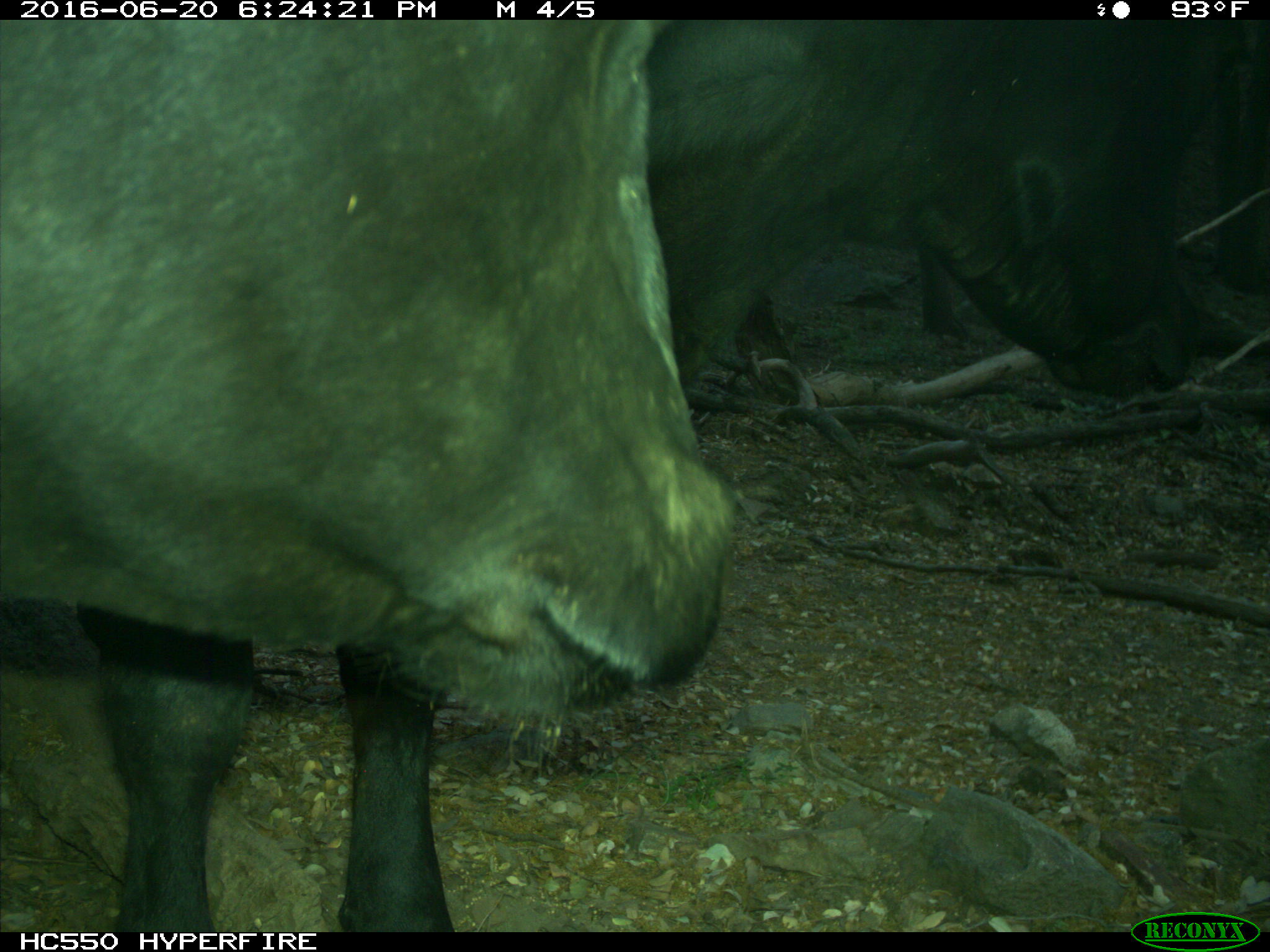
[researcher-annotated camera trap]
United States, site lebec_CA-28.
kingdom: Animalia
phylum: Chordata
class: Mammalia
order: Artiodactyla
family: Bovidae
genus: Bos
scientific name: Bos taurus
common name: domestic cow